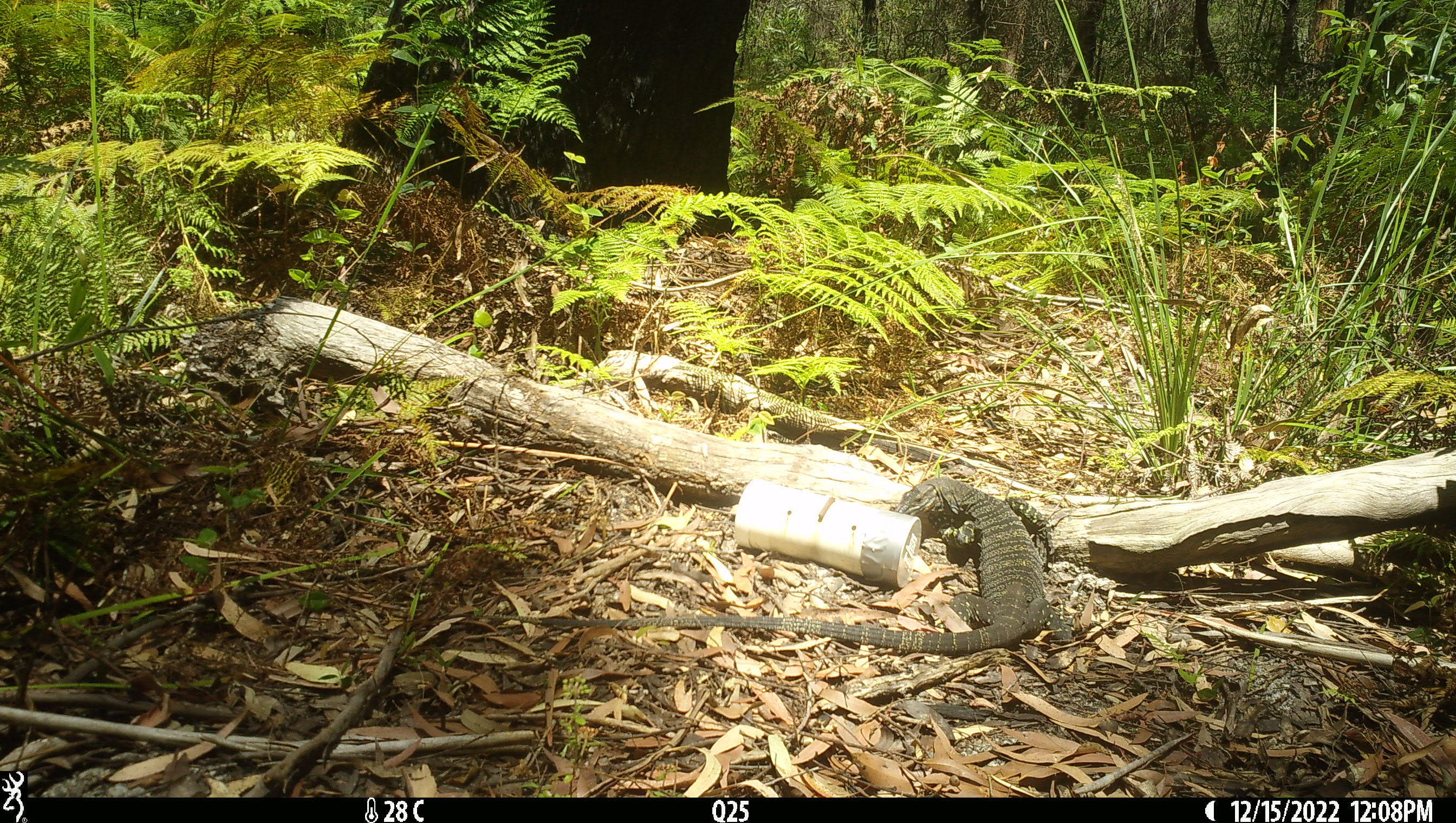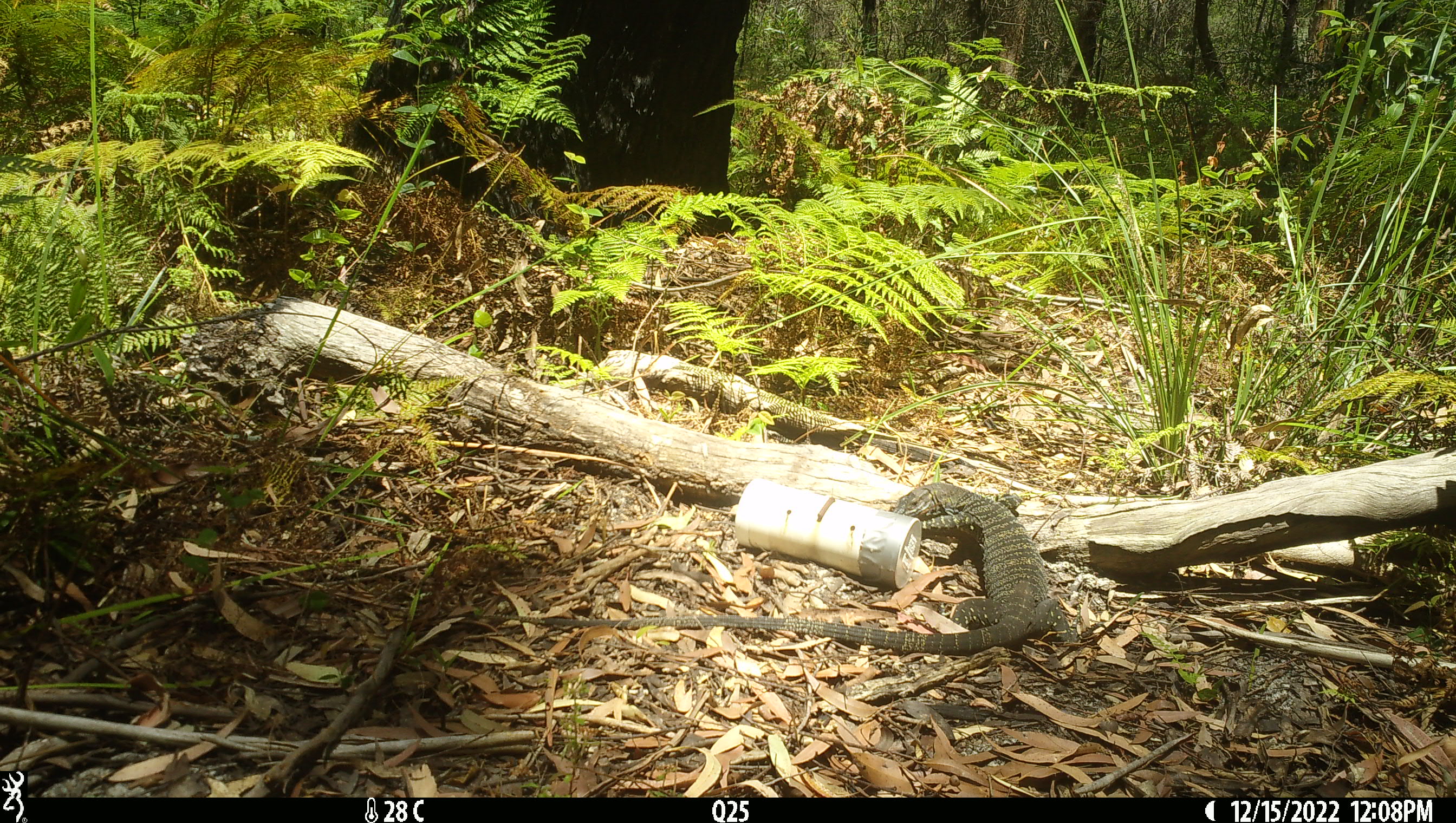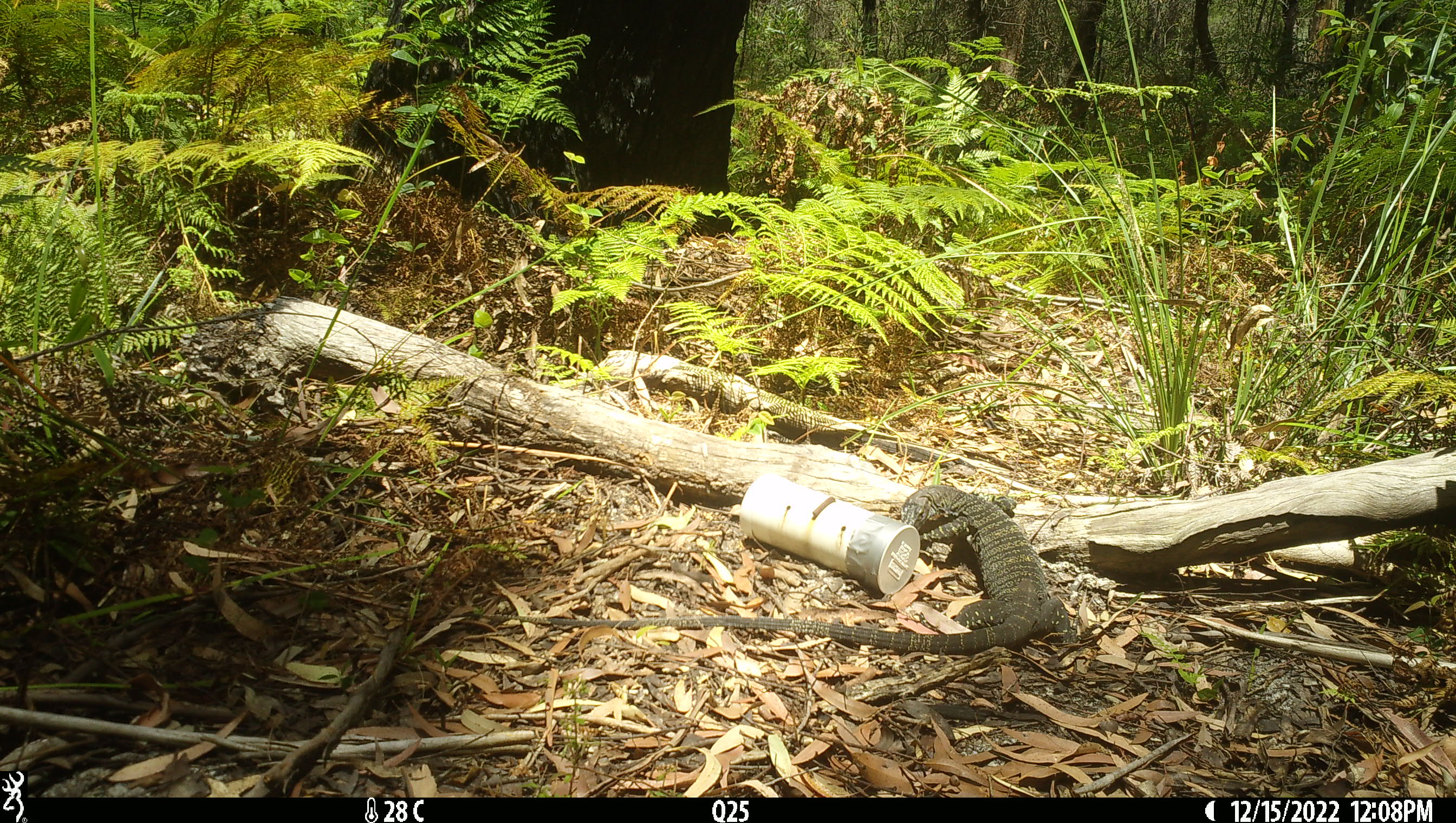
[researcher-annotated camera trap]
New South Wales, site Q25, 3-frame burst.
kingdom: Animalia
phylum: Chordata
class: Reptilia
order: Squamata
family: Varanidae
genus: Varanus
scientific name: Varanus varius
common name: lace monitor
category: goanna